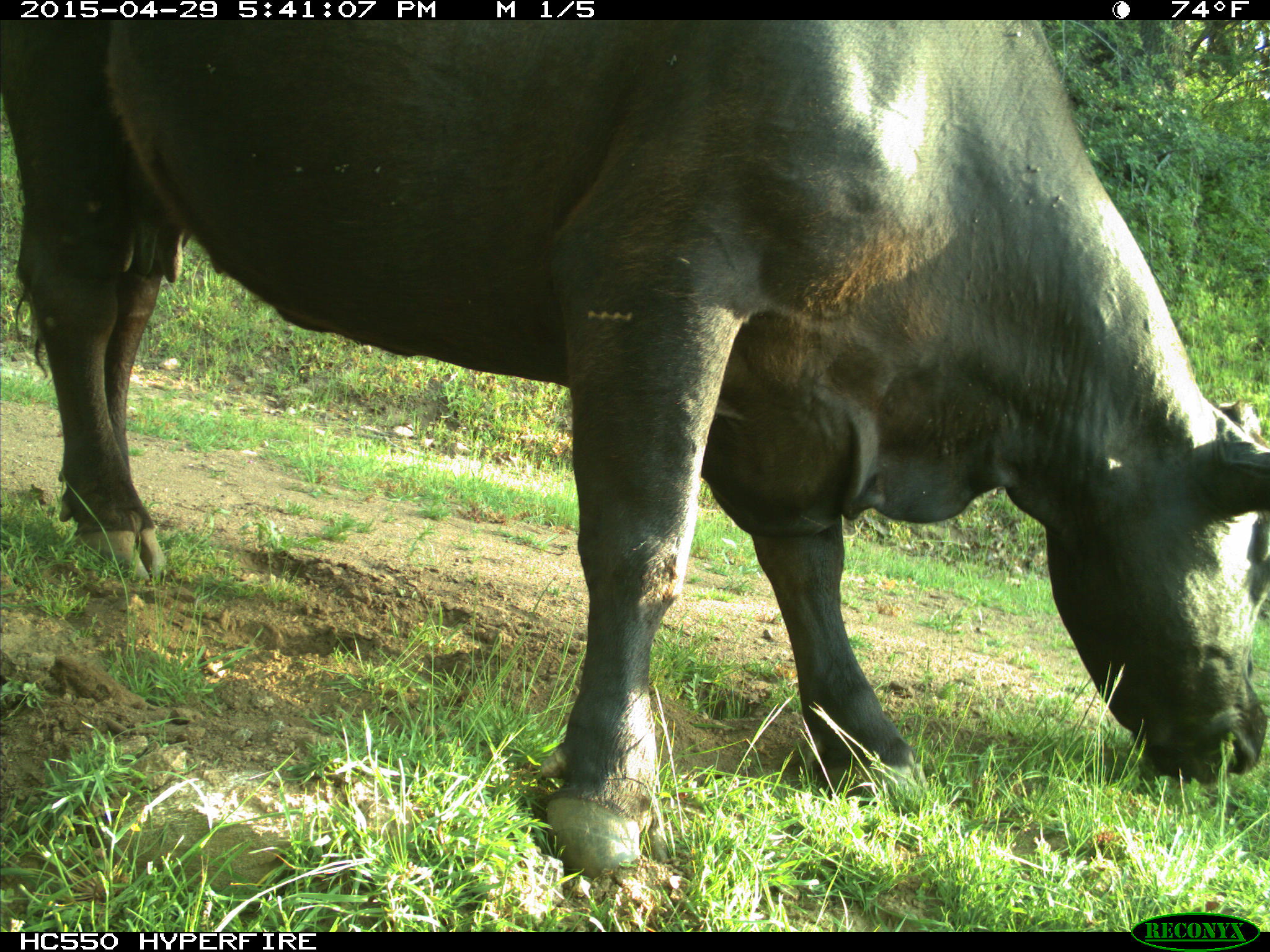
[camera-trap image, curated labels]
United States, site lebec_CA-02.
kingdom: Animalia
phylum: Chordata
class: Mammalia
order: Artiodactyla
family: Bovidae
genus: Bos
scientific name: Bos taurus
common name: domestic cow